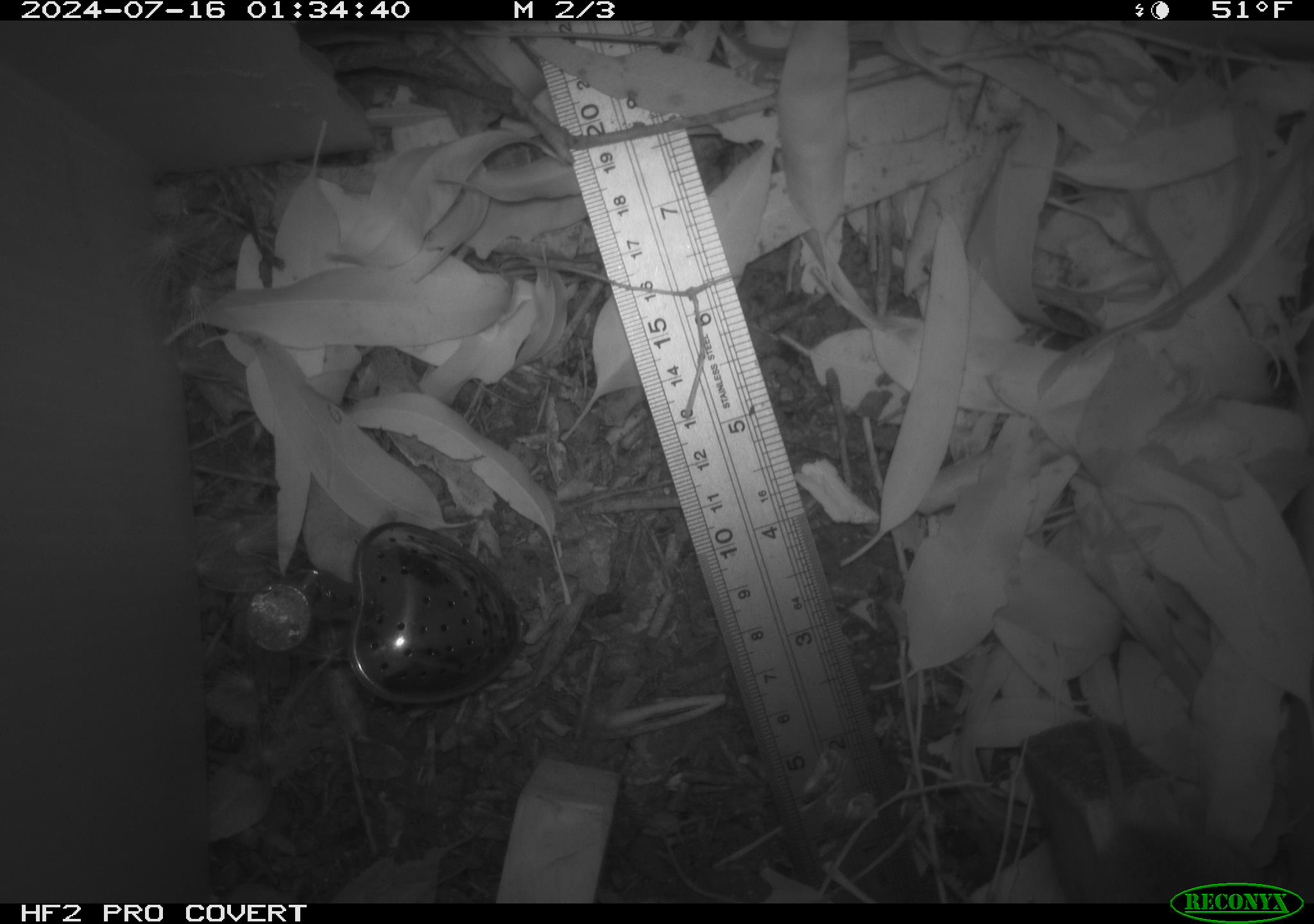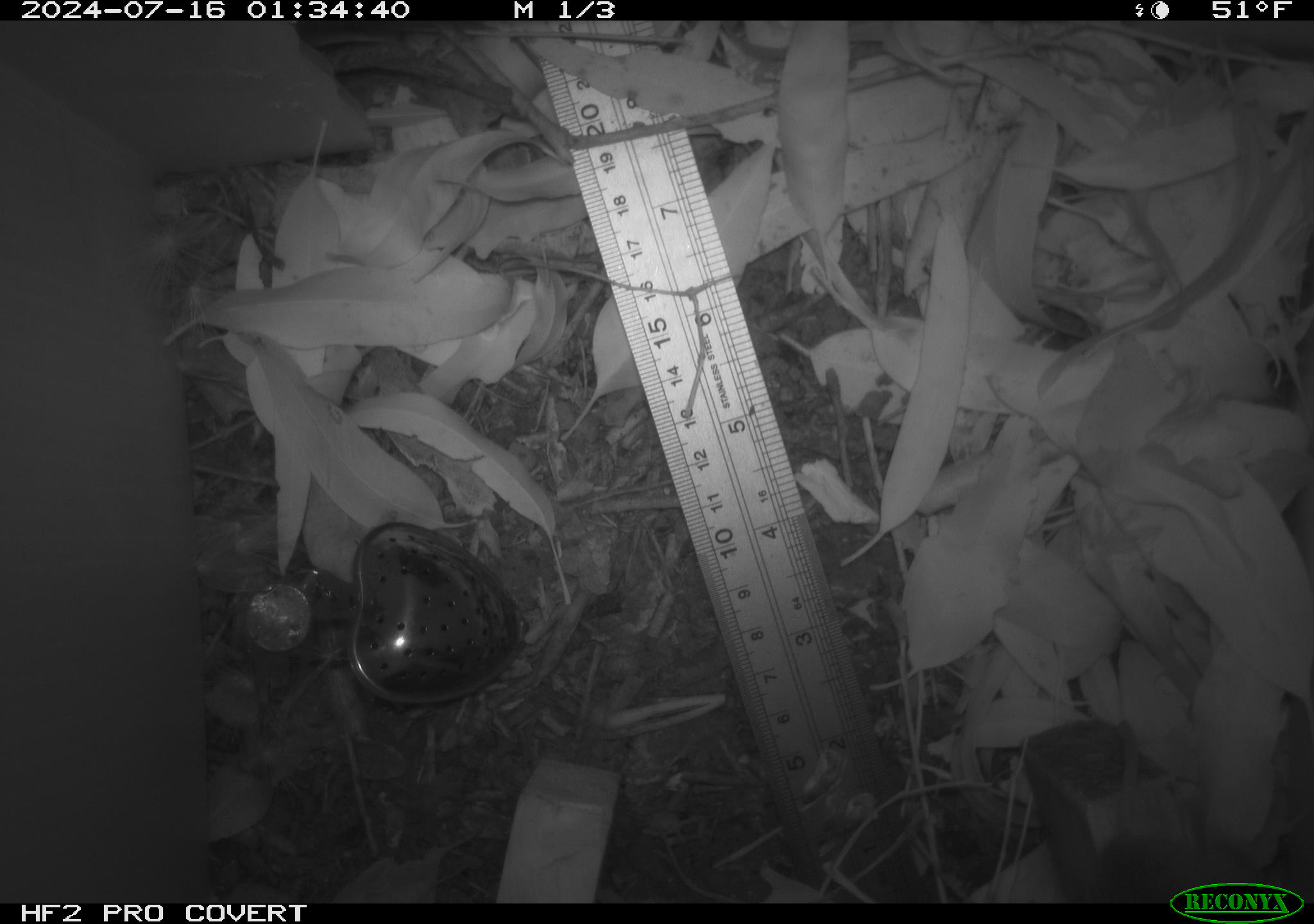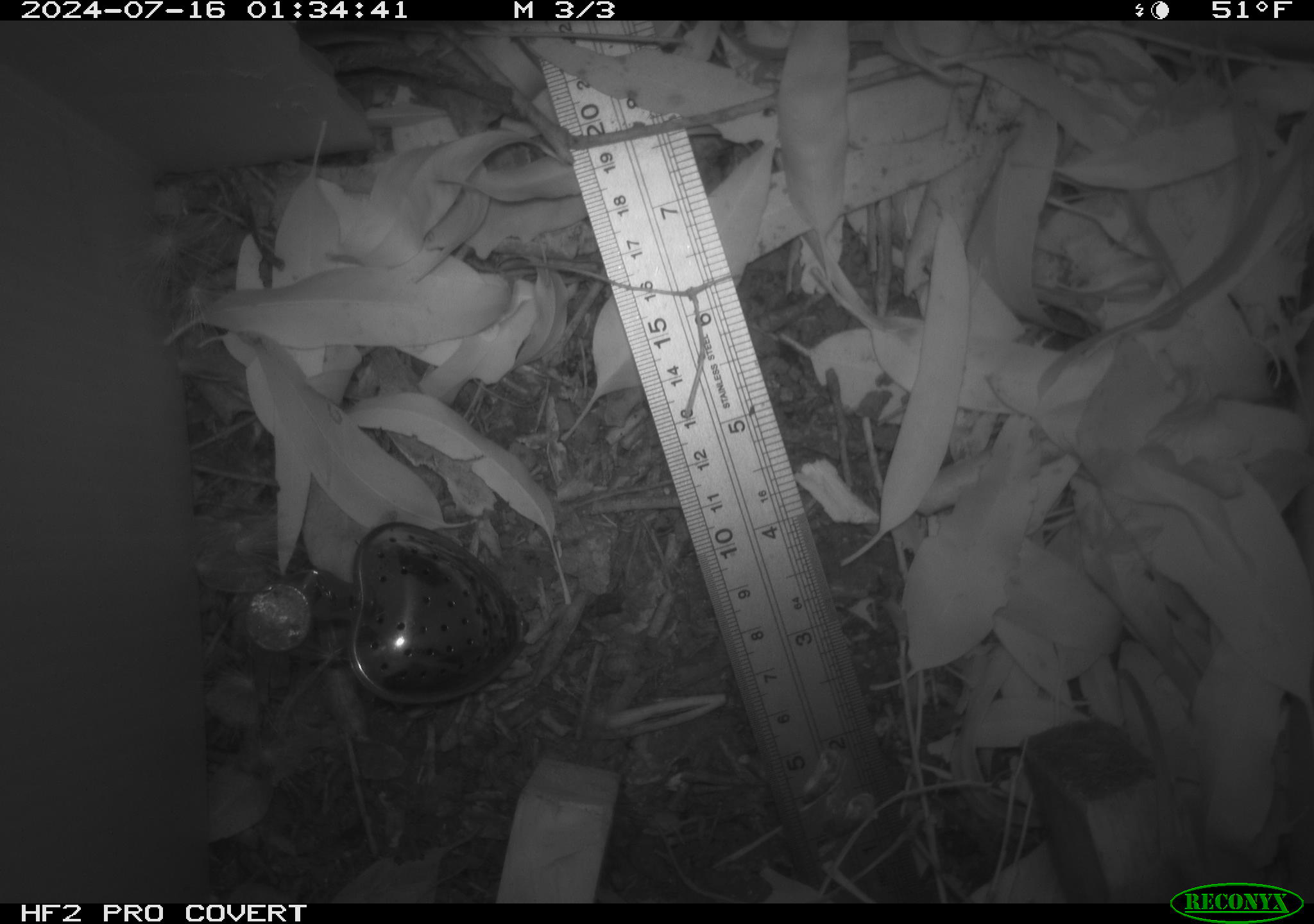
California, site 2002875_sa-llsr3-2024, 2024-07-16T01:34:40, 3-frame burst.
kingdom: Animalia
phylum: Chordata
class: Mammalia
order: Rodentia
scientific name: Rodentia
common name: mouse species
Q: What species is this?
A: Mouse species (Rodentia).